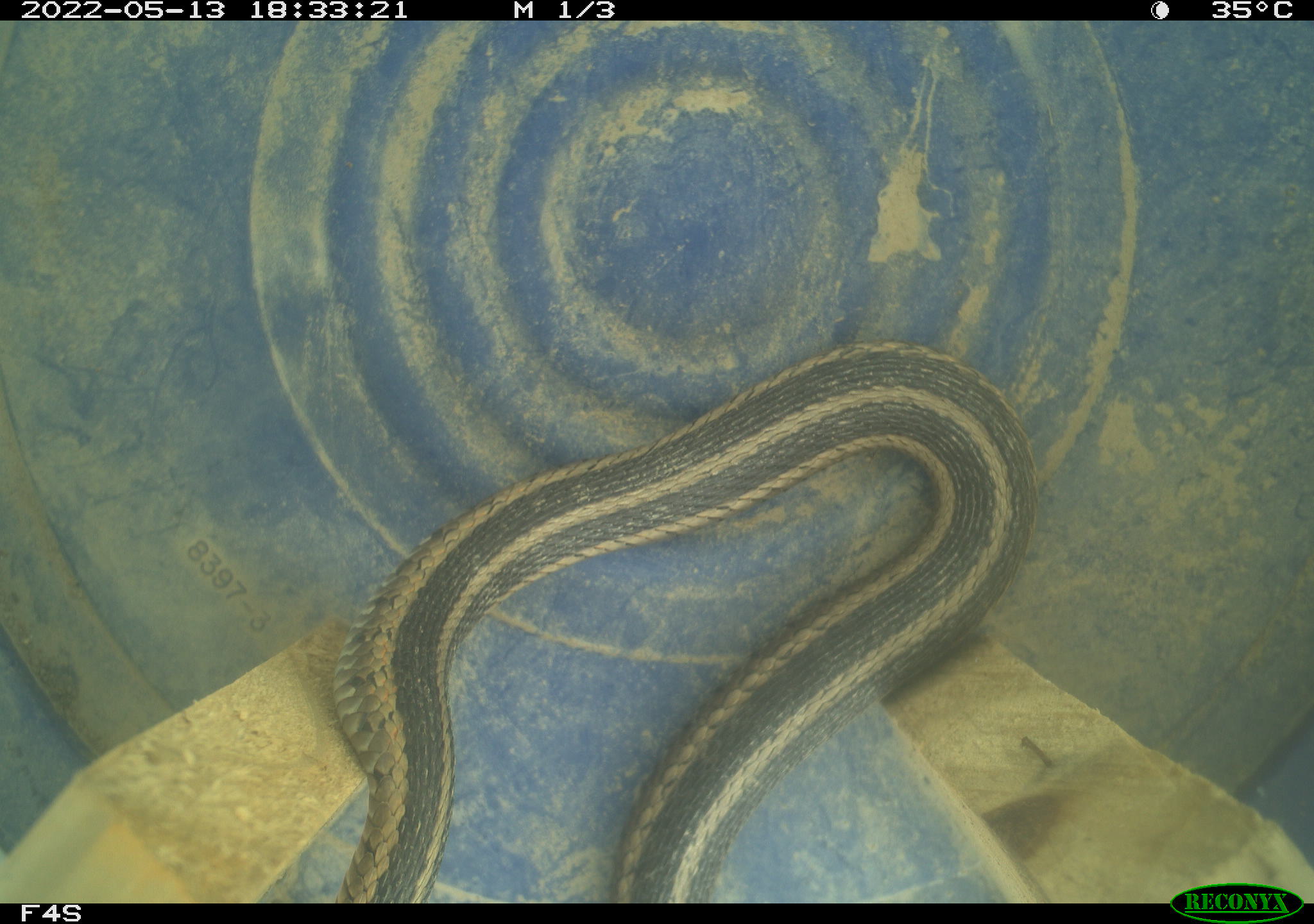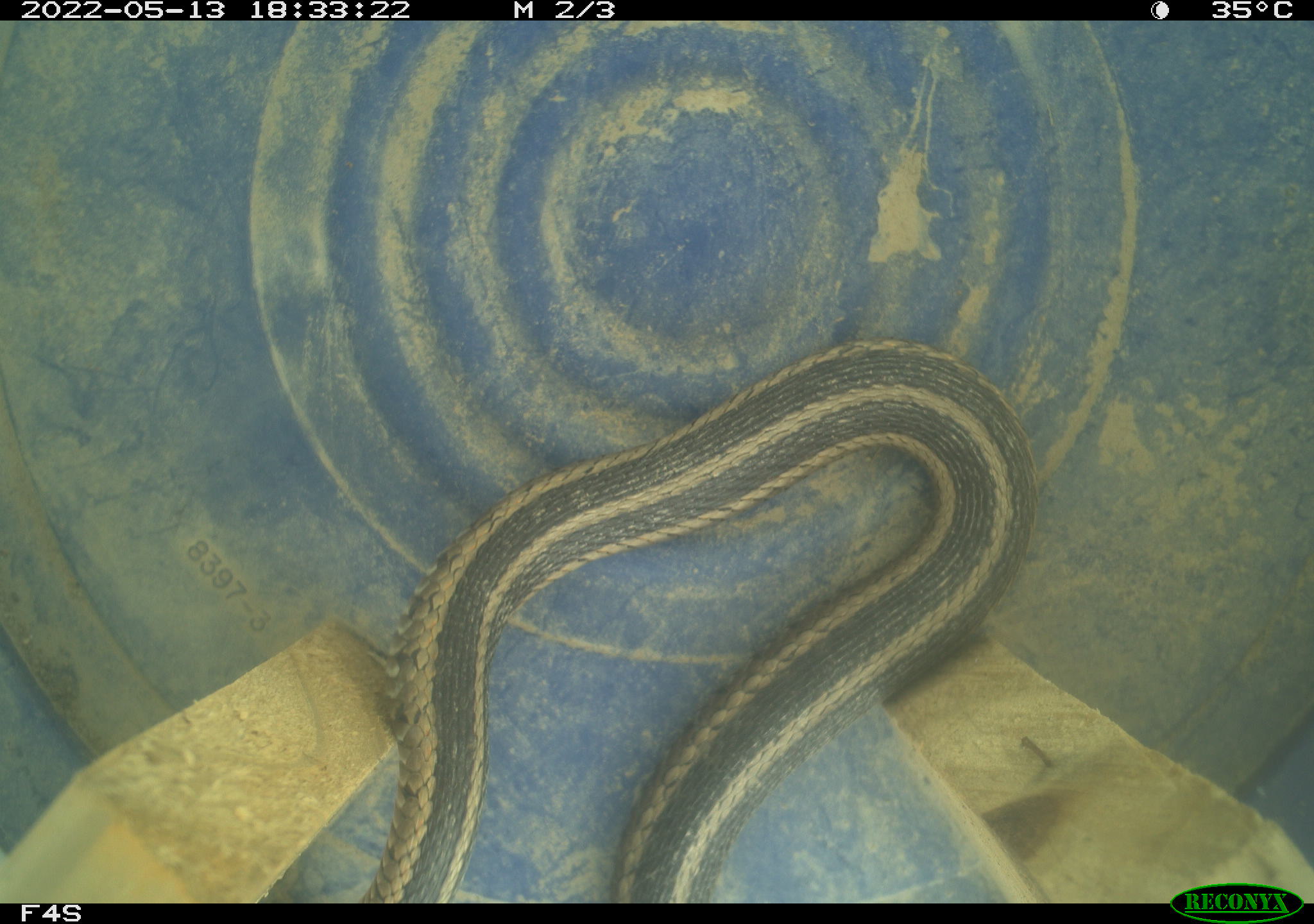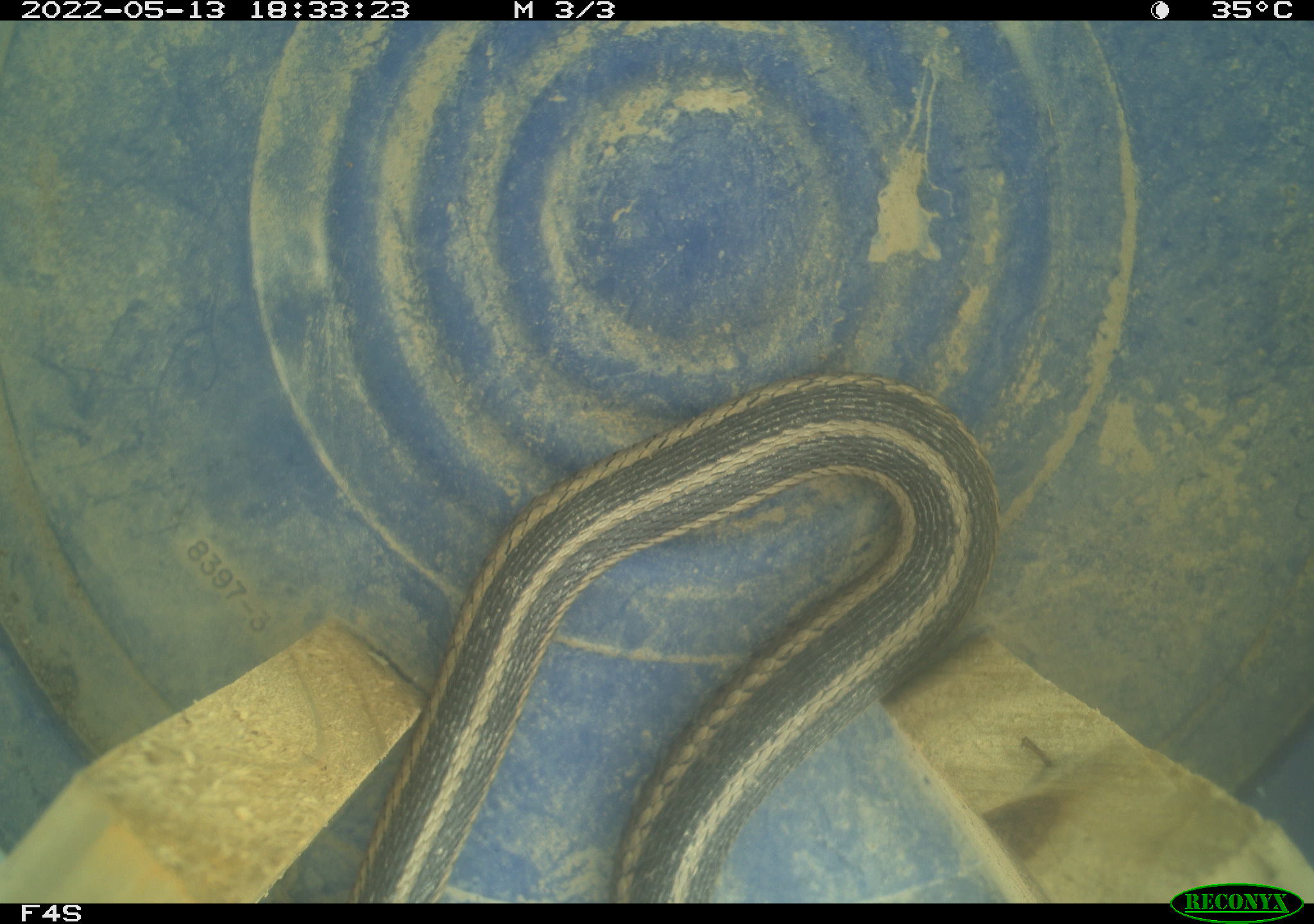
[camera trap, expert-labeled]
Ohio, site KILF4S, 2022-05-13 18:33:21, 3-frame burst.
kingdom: Animalia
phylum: Chordata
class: Reptilia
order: Squamata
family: Colubridae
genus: Thamnophis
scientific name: Thamnophis sirtalis sirtalis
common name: eastern gartersnake